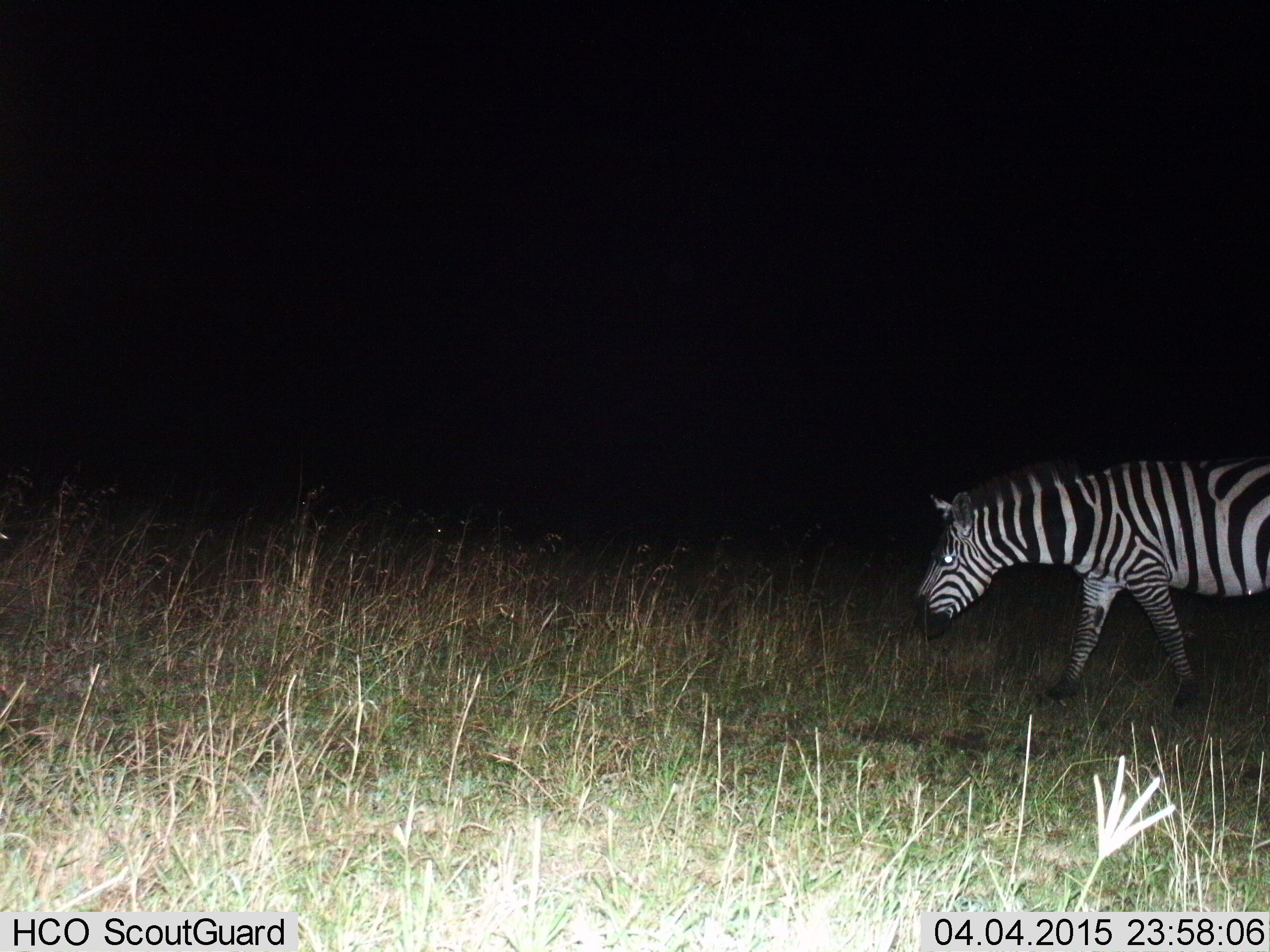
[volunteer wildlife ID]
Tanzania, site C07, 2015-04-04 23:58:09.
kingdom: Animalia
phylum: Chordata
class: Mammalia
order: Perissodactyla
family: Equidae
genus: Equus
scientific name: Equus quagga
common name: plains zebra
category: zebra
Zebra (plains zebra) (Equus quagga), count 1. Behavior (volunteer vote fractions): standing 10%, resting 0%, moving 80%, interacting 0%. Young present (vote fraction): 0%. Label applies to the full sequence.